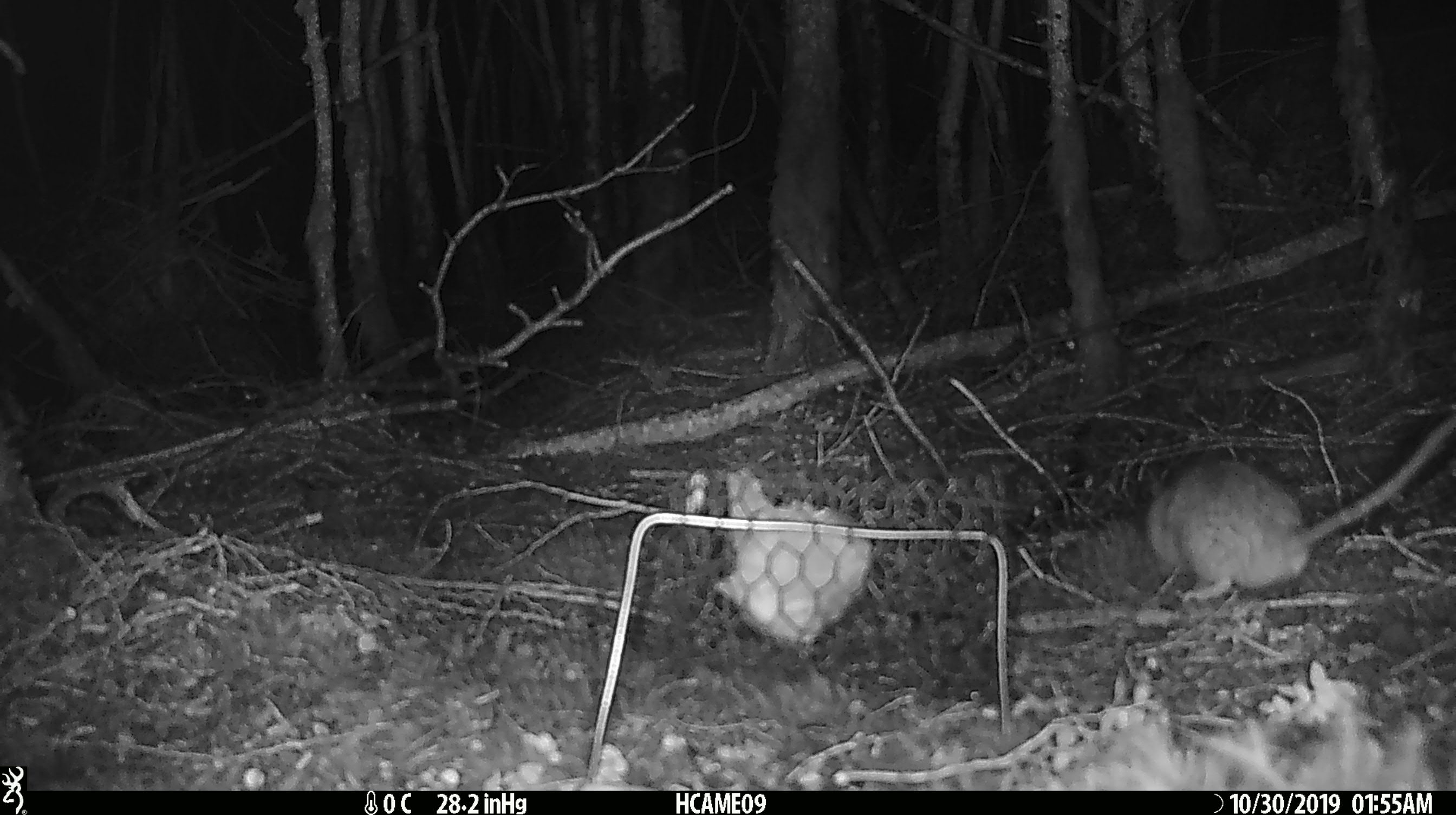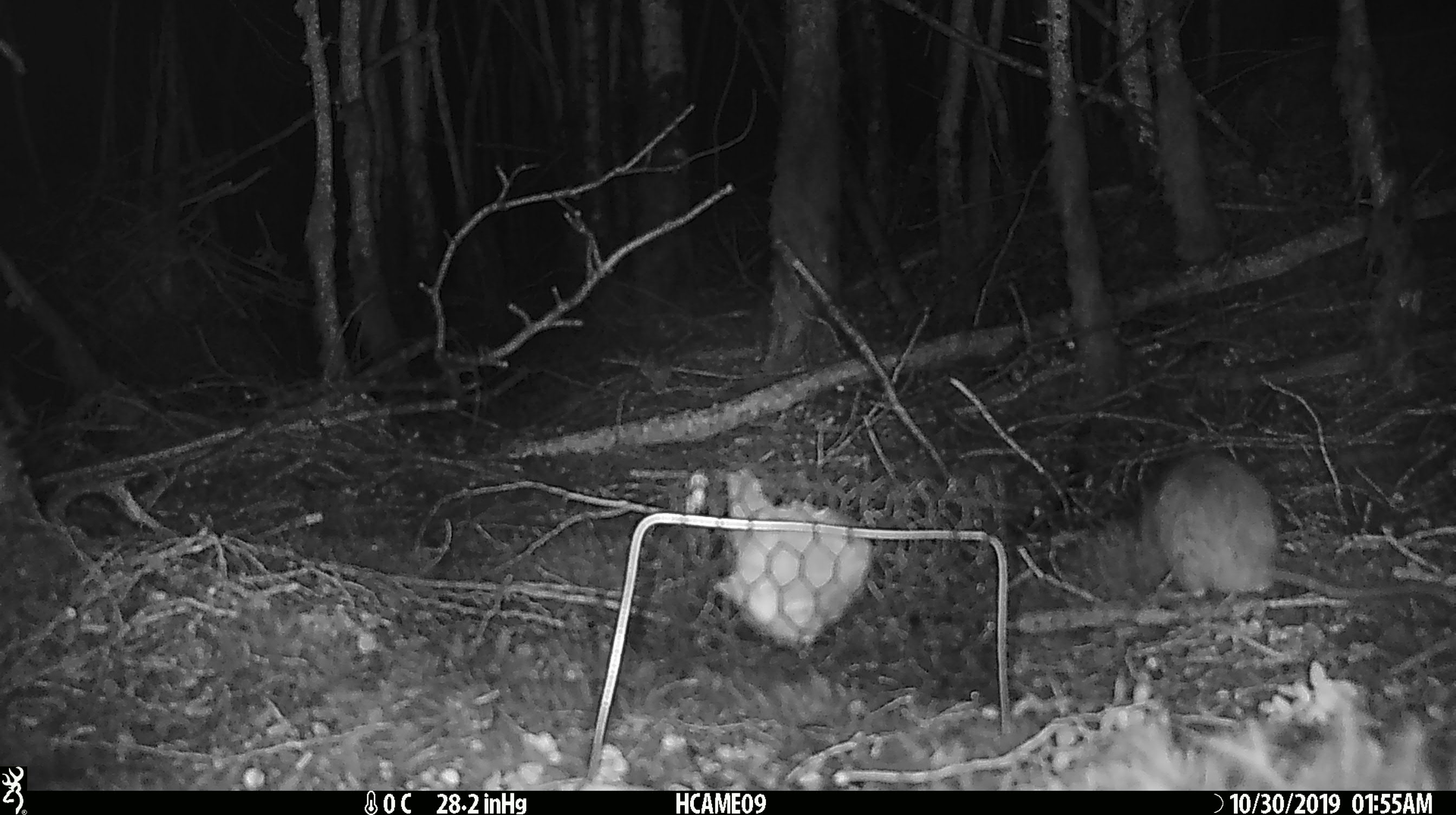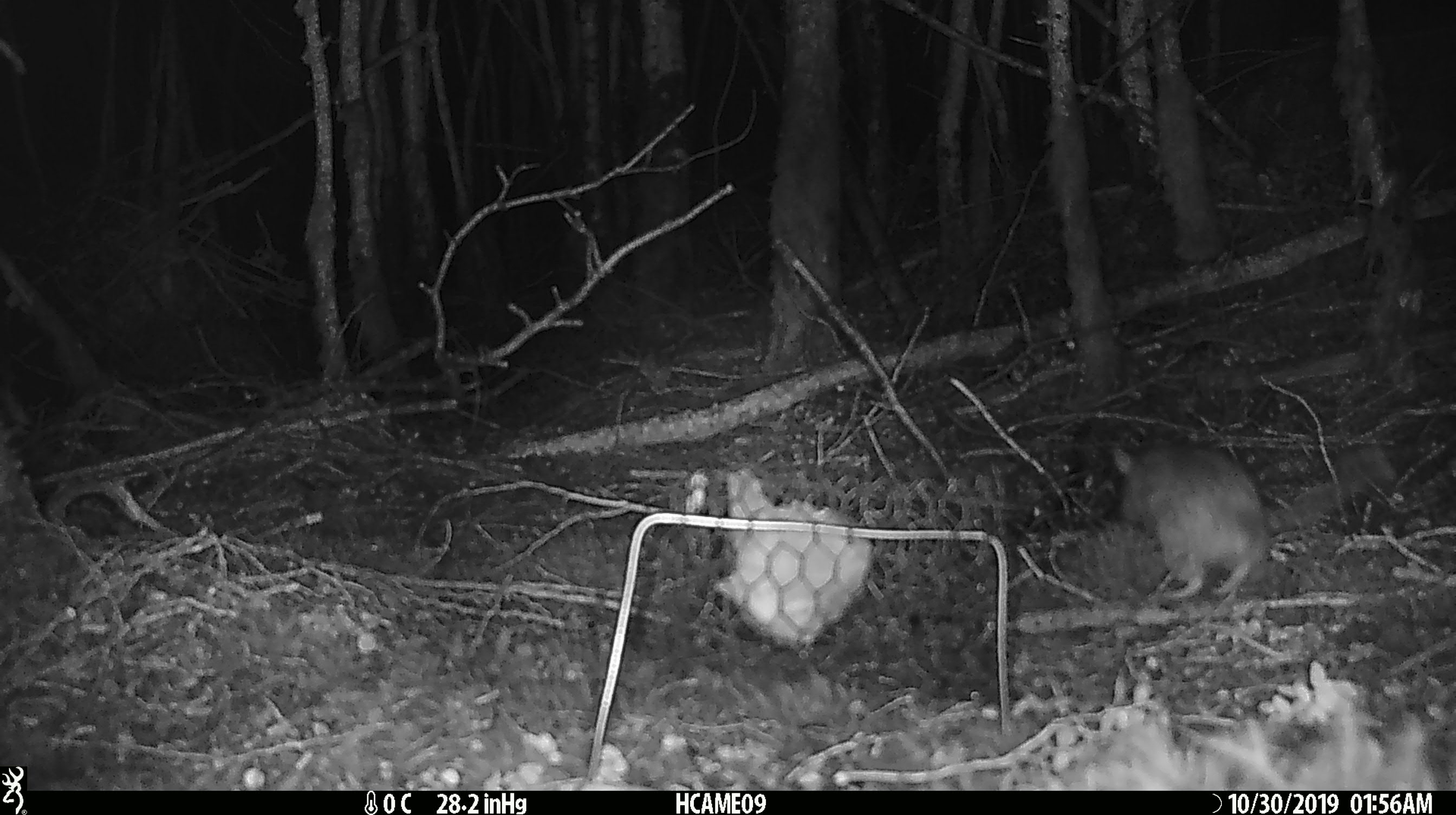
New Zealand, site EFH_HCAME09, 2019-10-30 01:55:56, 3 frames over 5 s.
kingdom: Animalia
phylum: Chordata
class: Mammalia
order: Rodentia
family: Muridae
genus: Rattus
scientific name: Rattus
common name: rat